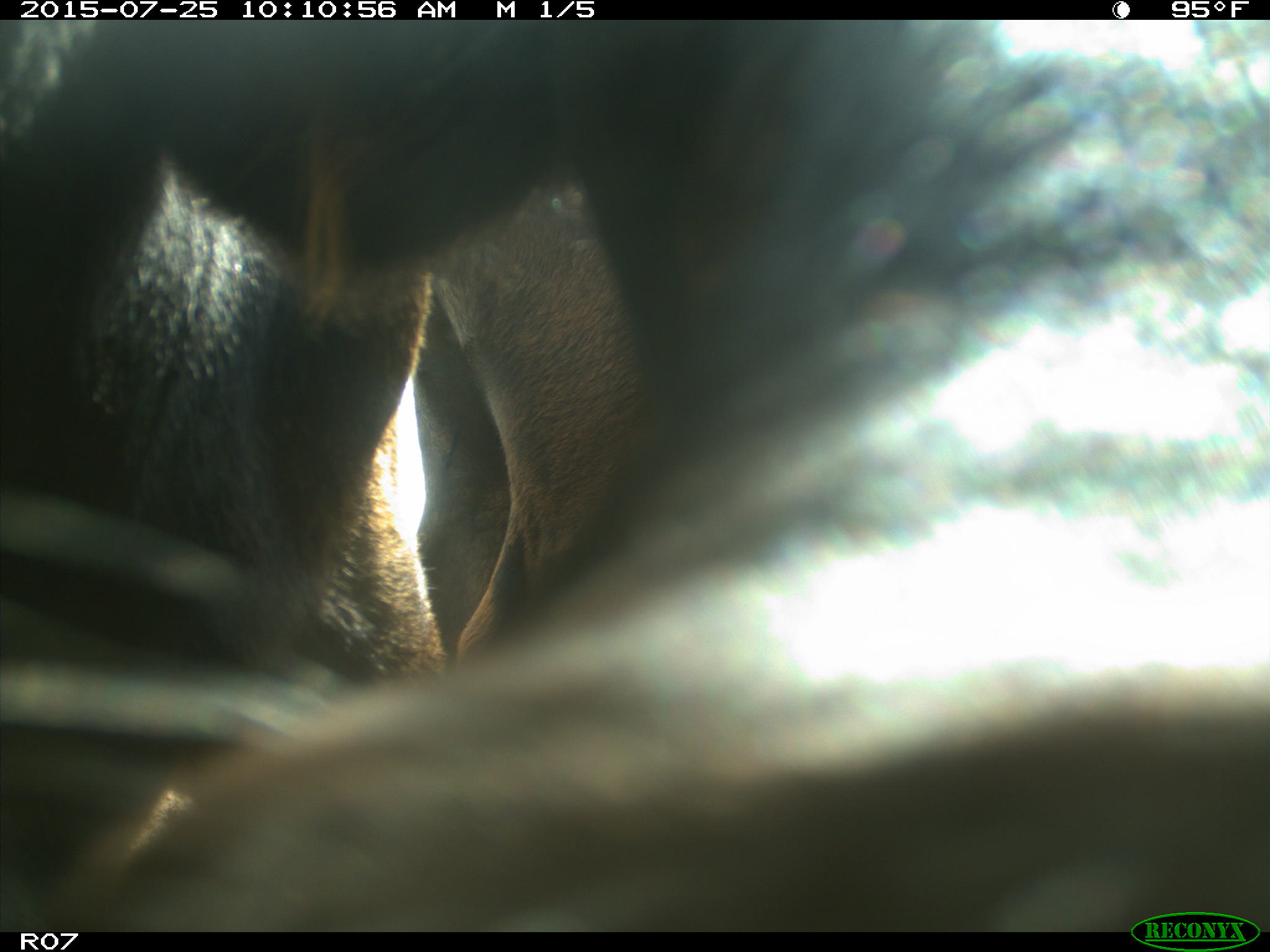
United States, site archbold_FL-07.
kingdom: Animalia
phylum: Chordata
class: Mammalia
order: Artiodactyla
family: Bovidae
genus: Bos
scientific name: Bos taurus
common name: domestic cow